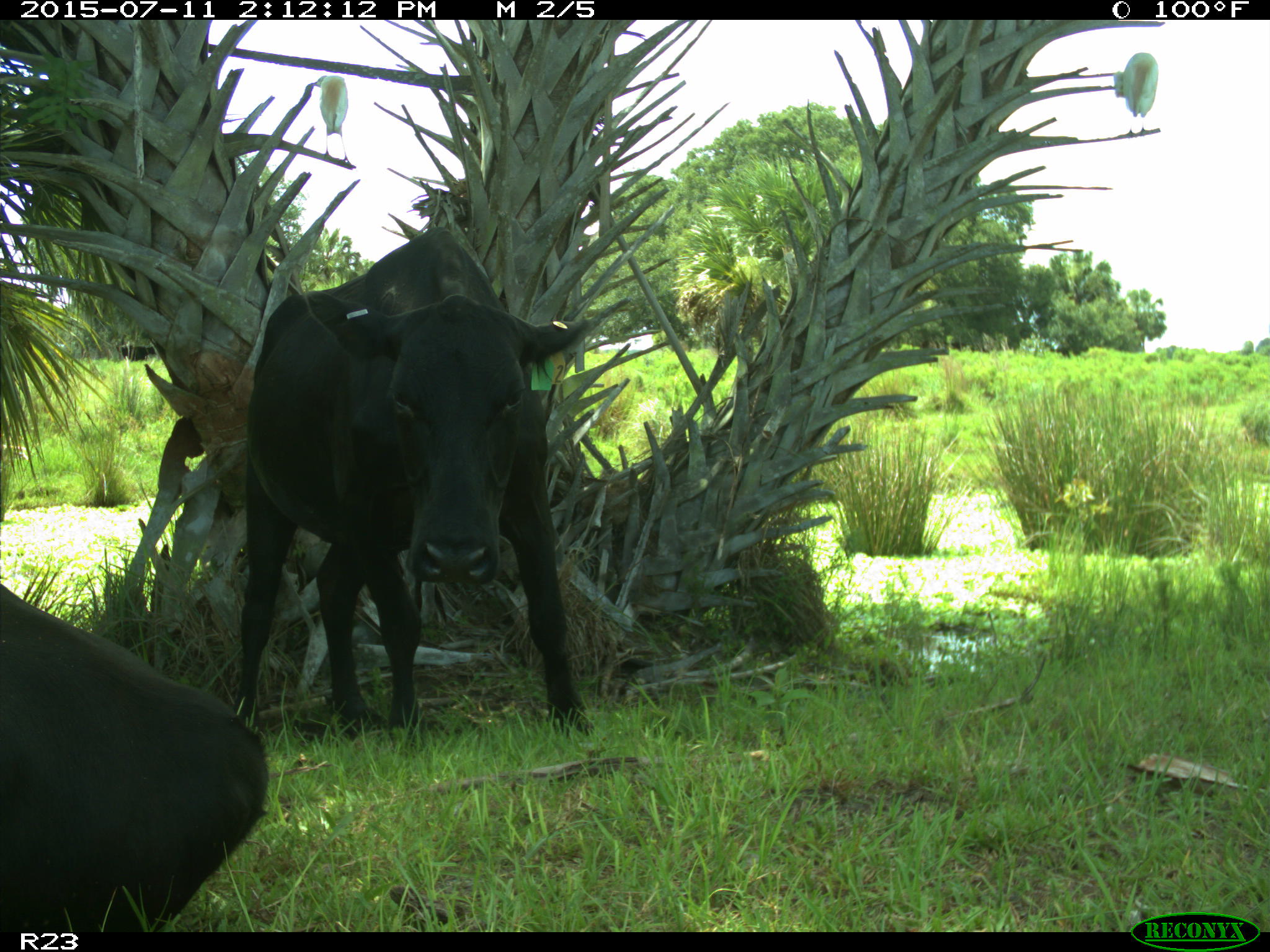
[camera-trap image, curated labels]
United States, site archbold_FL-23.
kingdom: Animalia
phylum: Chordata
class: Mammalia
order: Artiodactyla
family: Bovidae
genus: Bos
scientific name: Bos taurus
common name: domestic cow